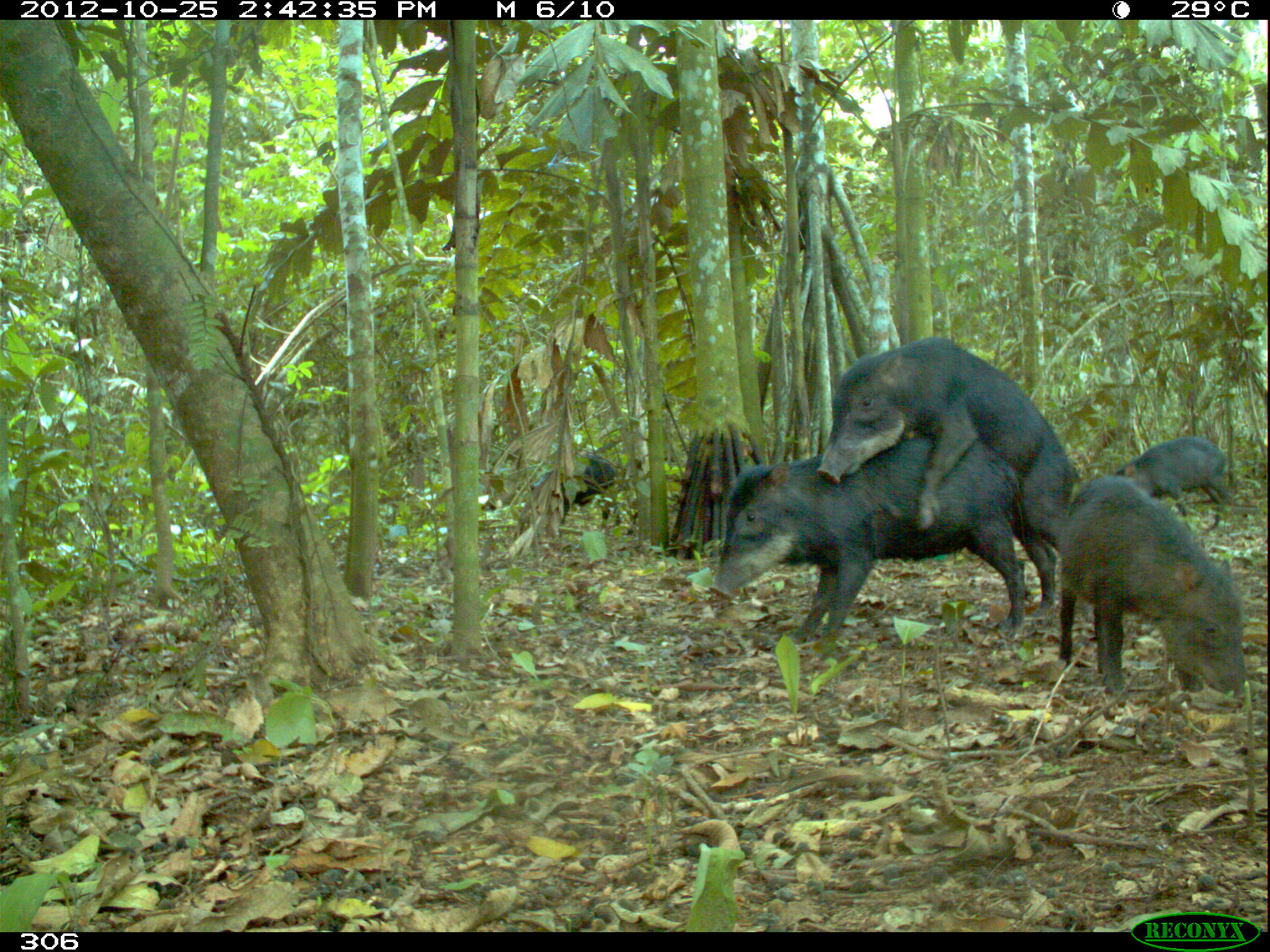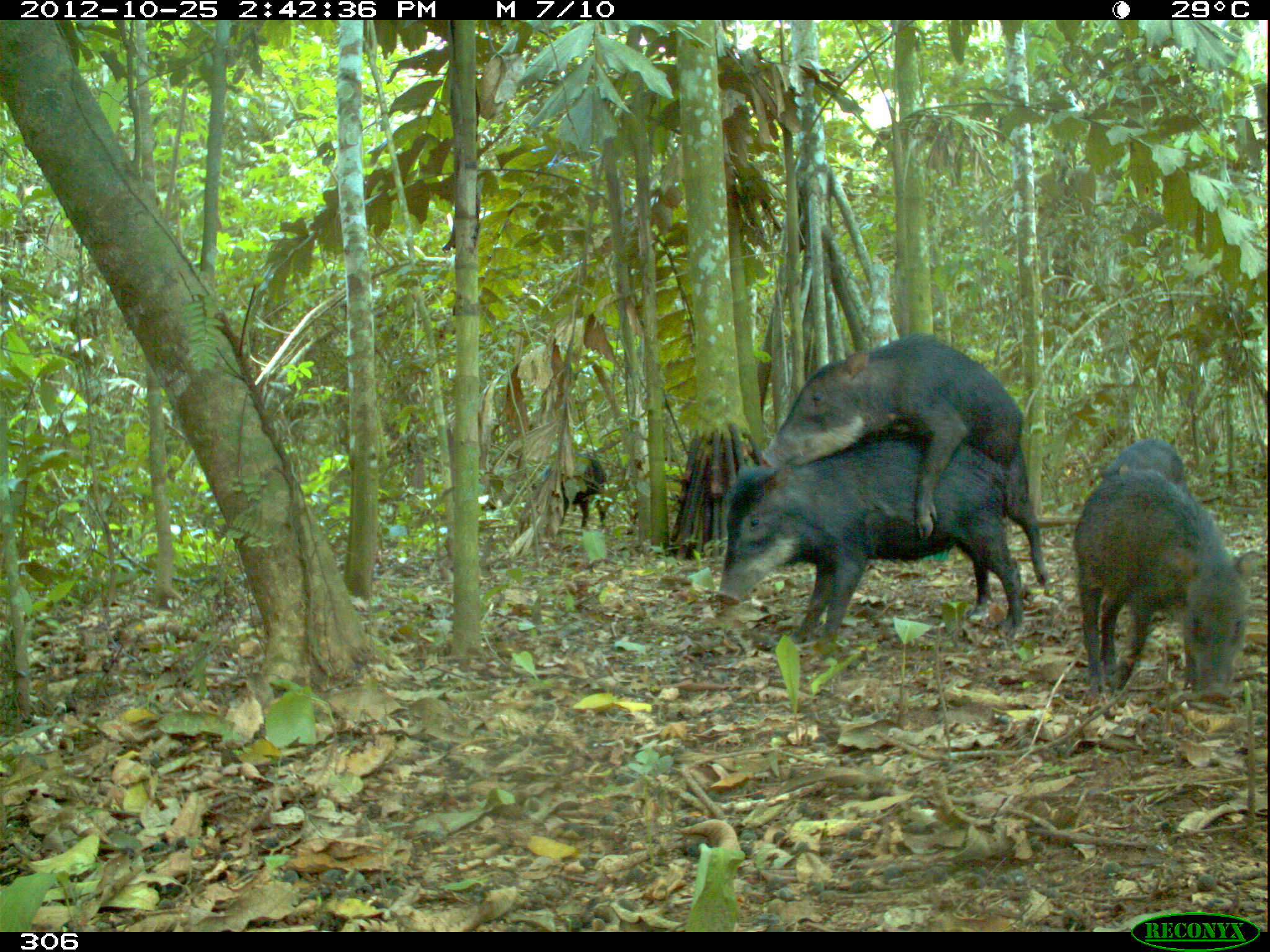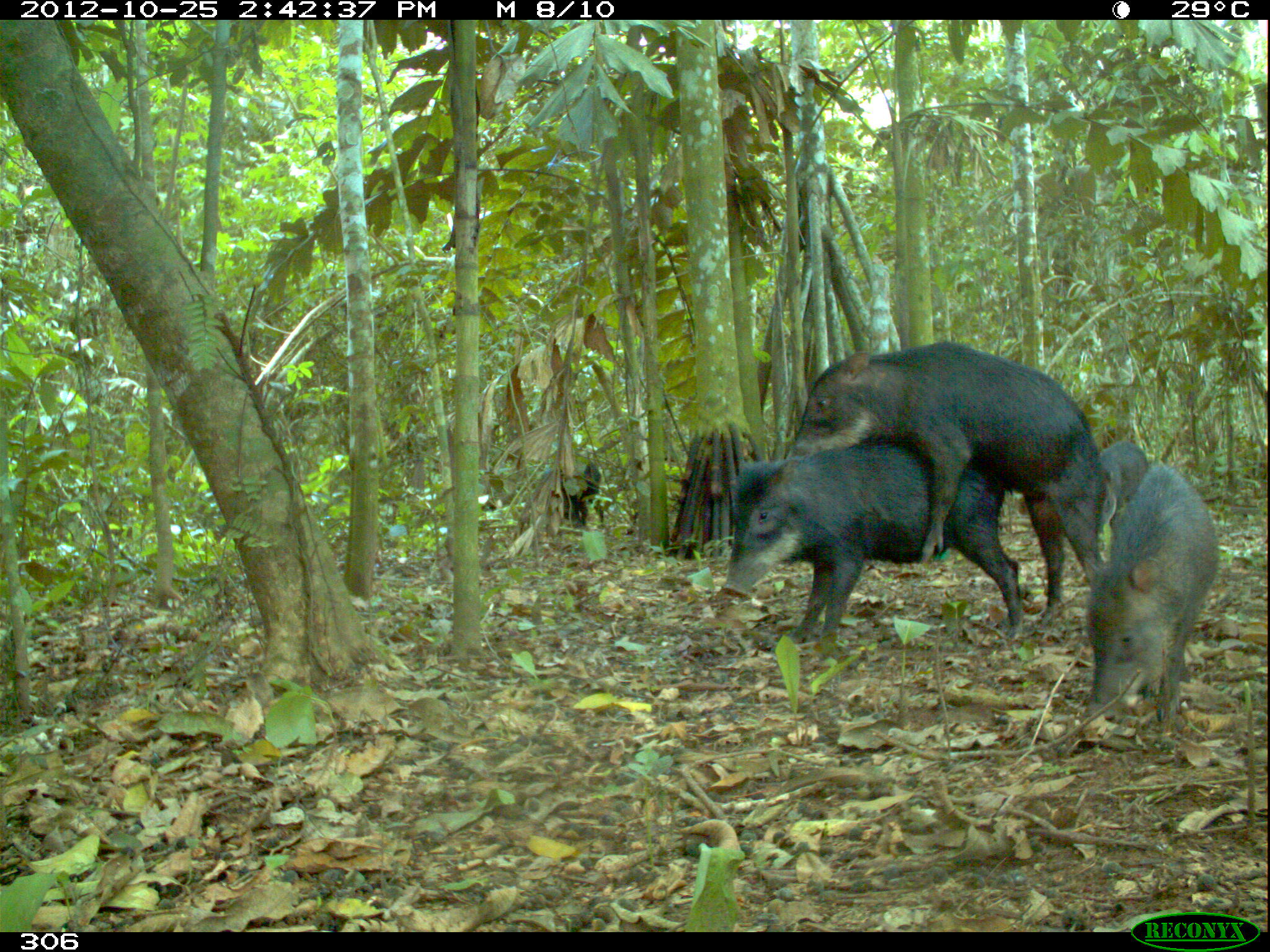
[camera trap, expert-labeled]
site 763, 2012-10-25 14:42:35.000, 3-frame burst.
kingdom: Animalia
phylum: Chordata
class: Mammalia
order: Artiodactyla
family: Tayassuidae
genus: Tayassu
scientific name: Tayassu pecari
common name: white-lipped peccary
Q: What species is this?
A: Tayassu pecari (white-lipped peccary).